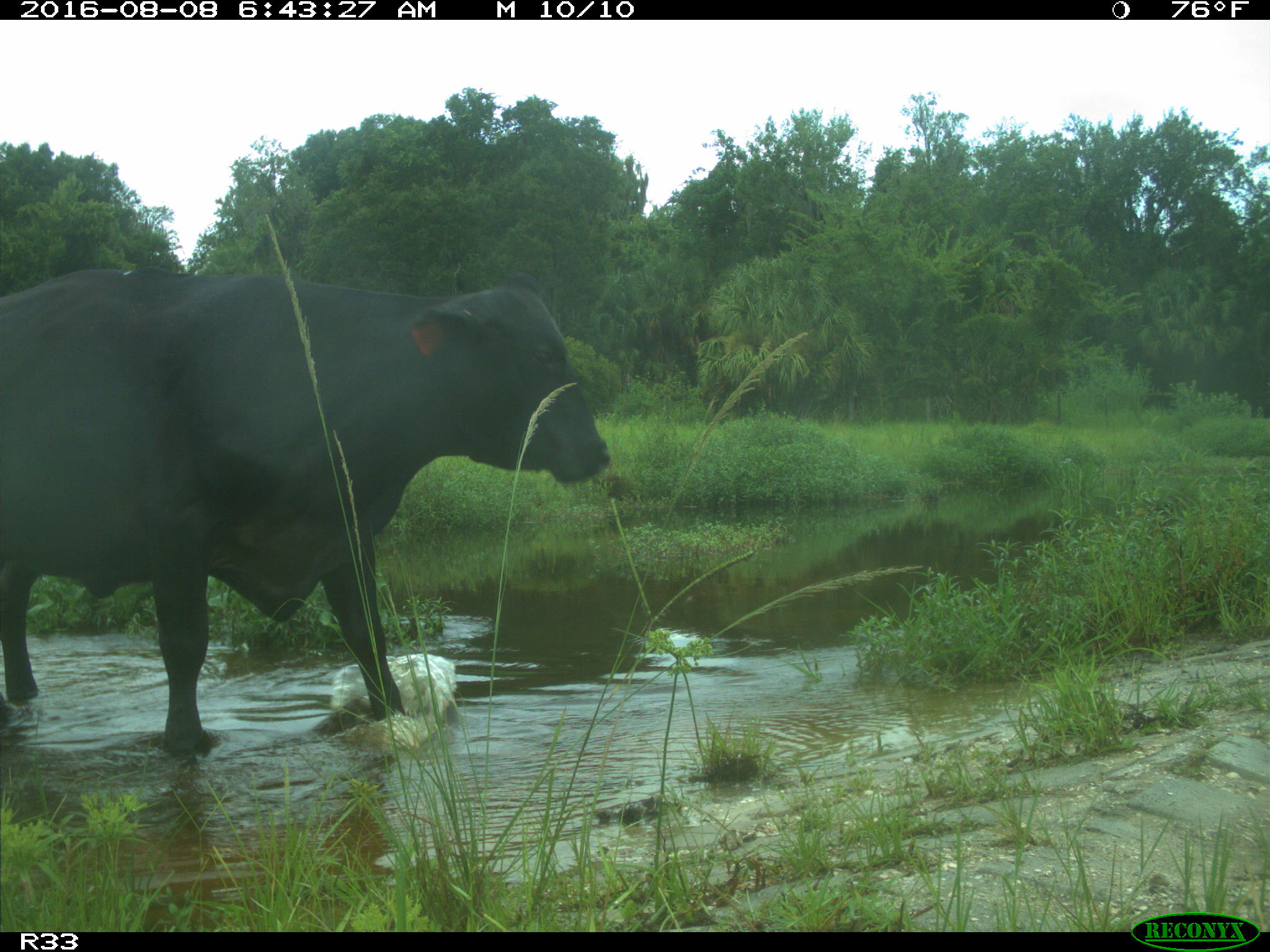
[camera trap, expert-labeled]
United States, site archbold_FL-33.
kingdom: Animalia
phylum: Chordata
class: Mammalia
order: Artiodactyla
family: Bovidae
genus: Bos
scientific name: Bos taurus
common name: domestic cow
Bos taurus (domestic cow).